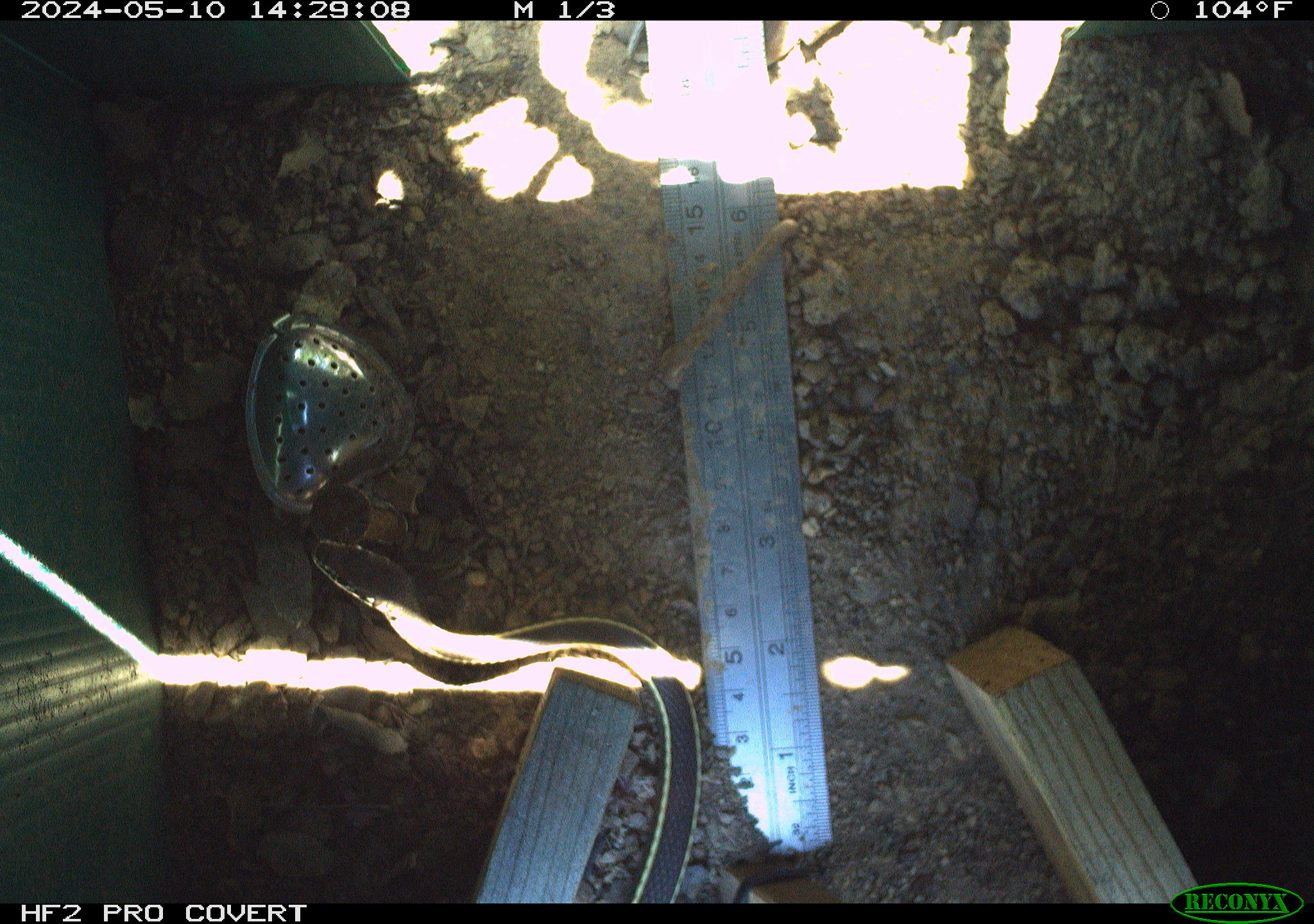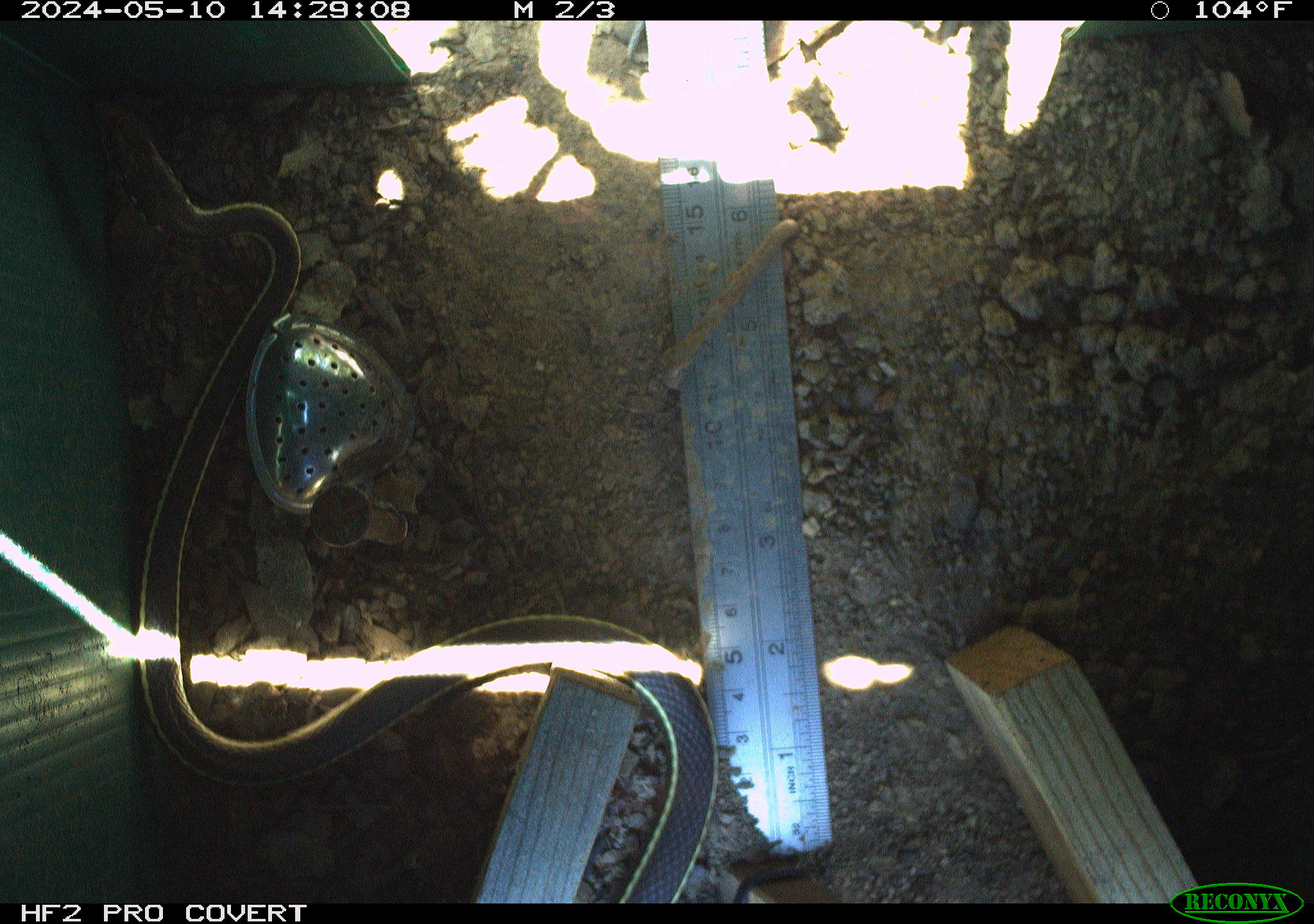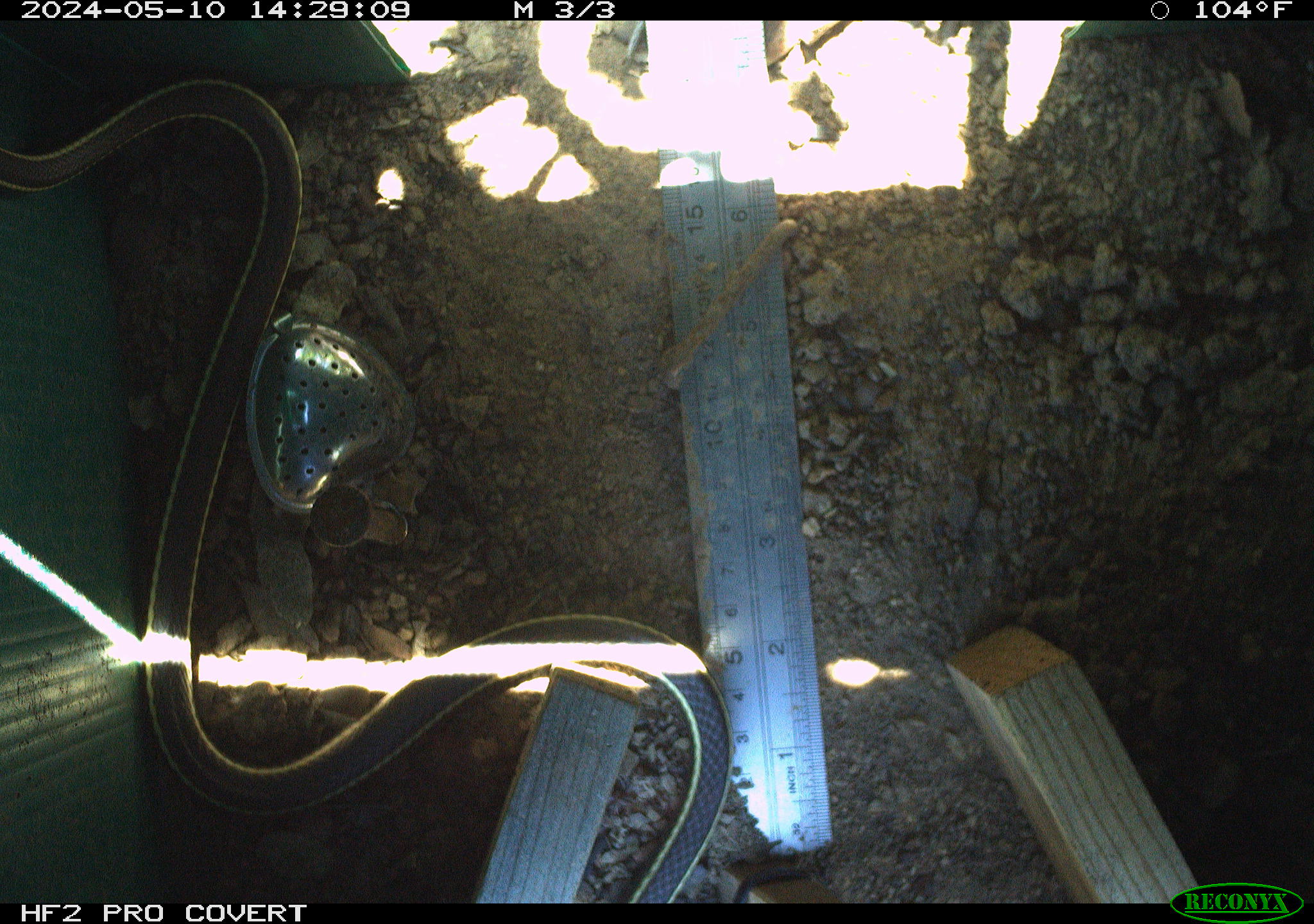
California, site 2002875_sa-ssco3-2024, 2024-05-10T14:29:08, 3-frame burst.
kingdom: Animalia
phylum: Chordata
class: Reptilia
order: Squamata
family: Colubridae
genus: Masticophis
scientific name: Masticophis lateralis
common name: striped racer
Striped racer (Masticophis lateralis).